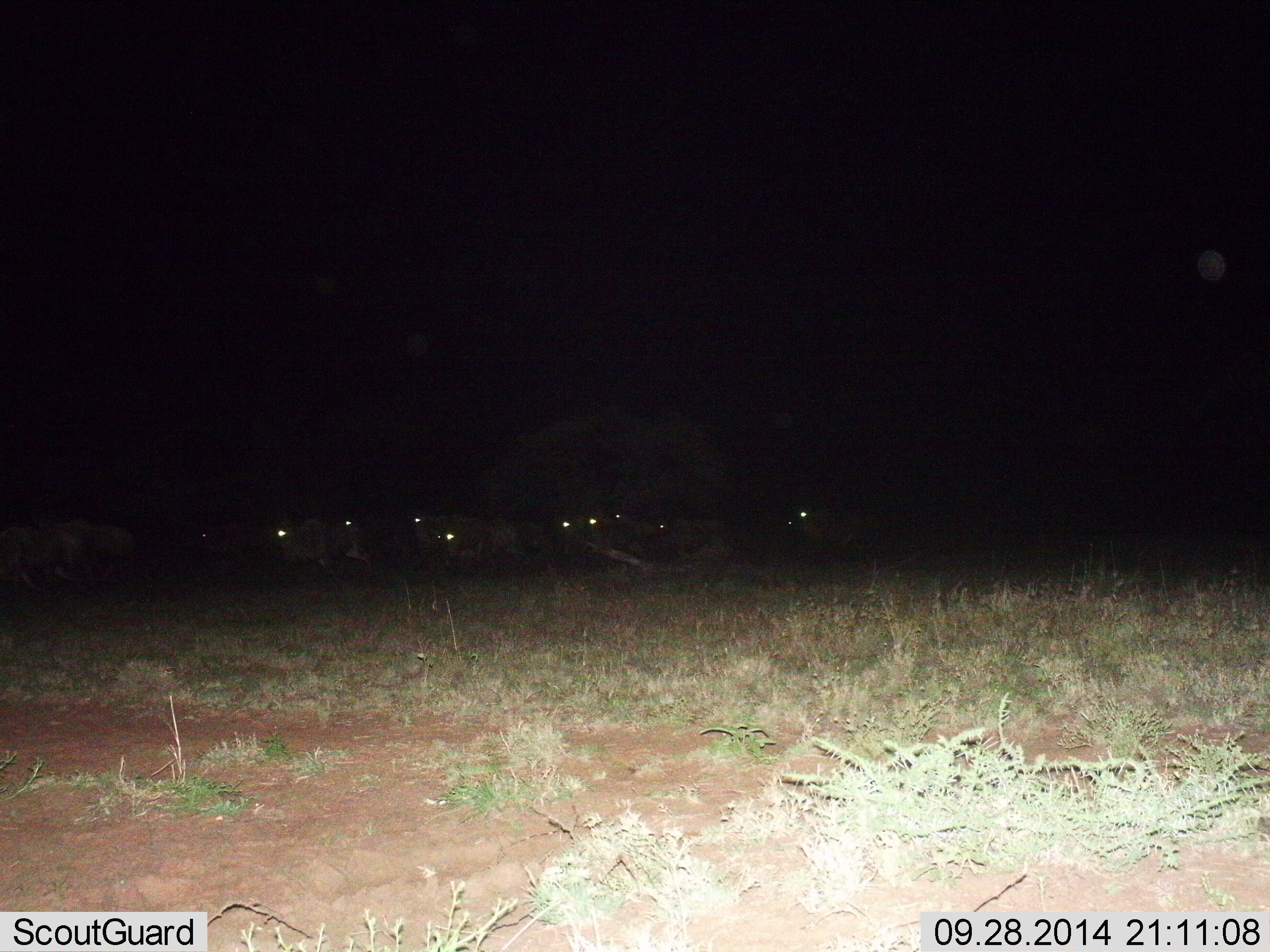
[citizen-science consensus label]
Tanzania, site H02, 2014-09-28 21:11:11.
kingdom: Animalia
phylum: Chordata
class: Mammalia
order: Artiodactyla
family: Bovidae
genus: Connochaetes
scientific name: Connochaetes taurinus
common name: blue wildebeest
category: wildebeest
Wildebeest (blue wildebeest) (Connochaetes taurinus), count 11-50. Behavior (volunteer vote fractions): standing 20%, resting 20%, moving 50%, interacting 0%. Young present (vote fraction): 0%. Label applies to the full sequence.